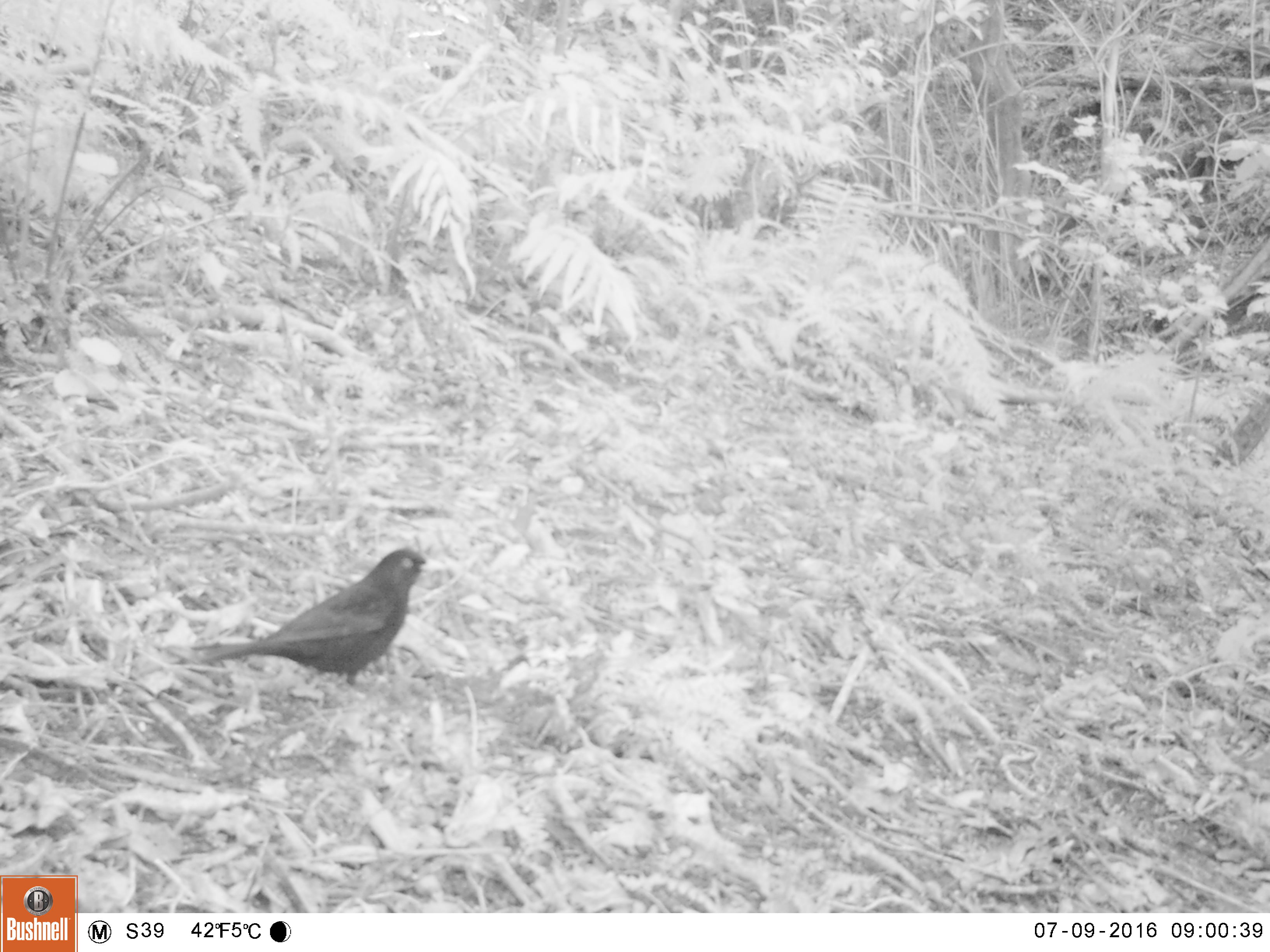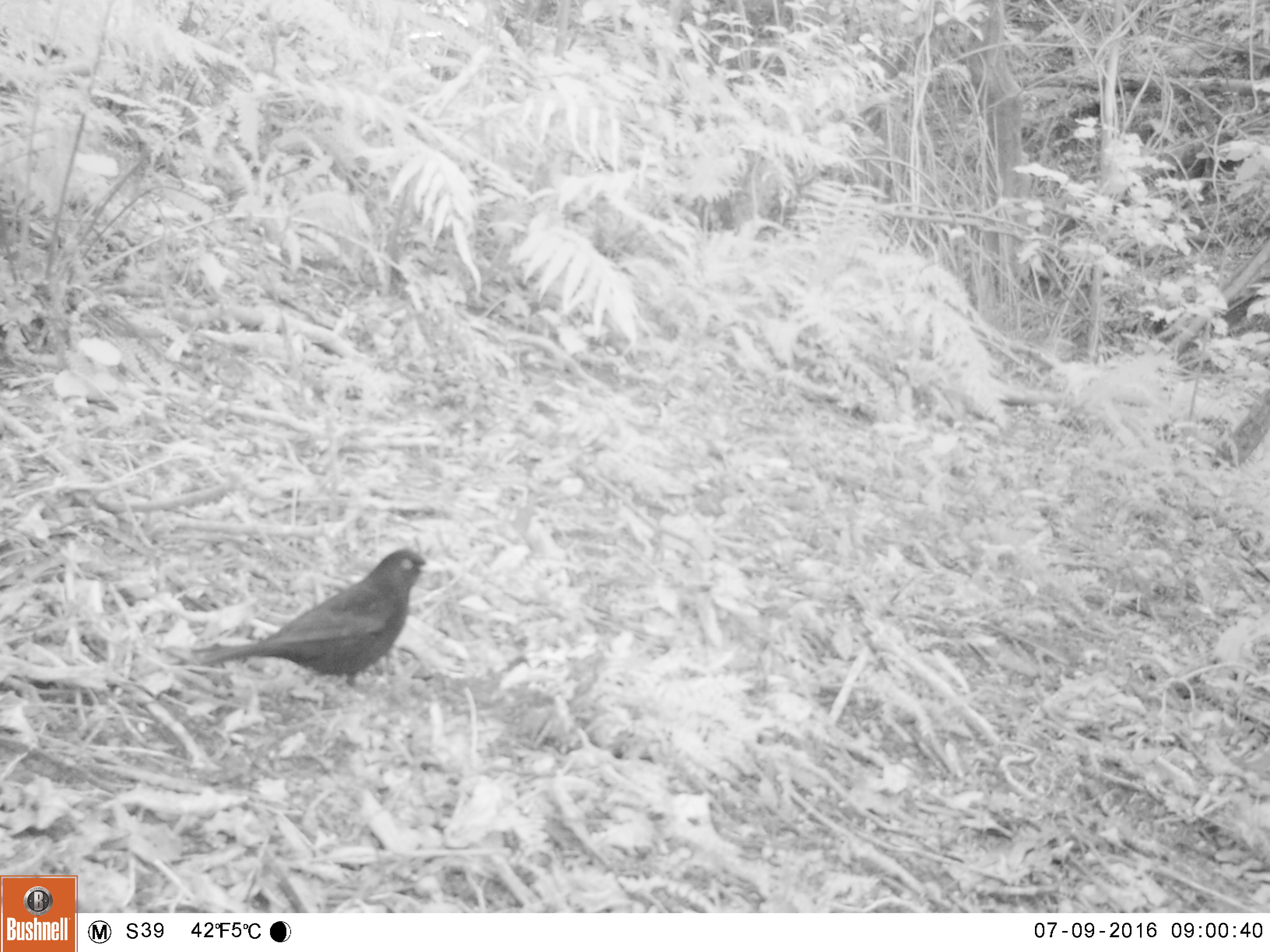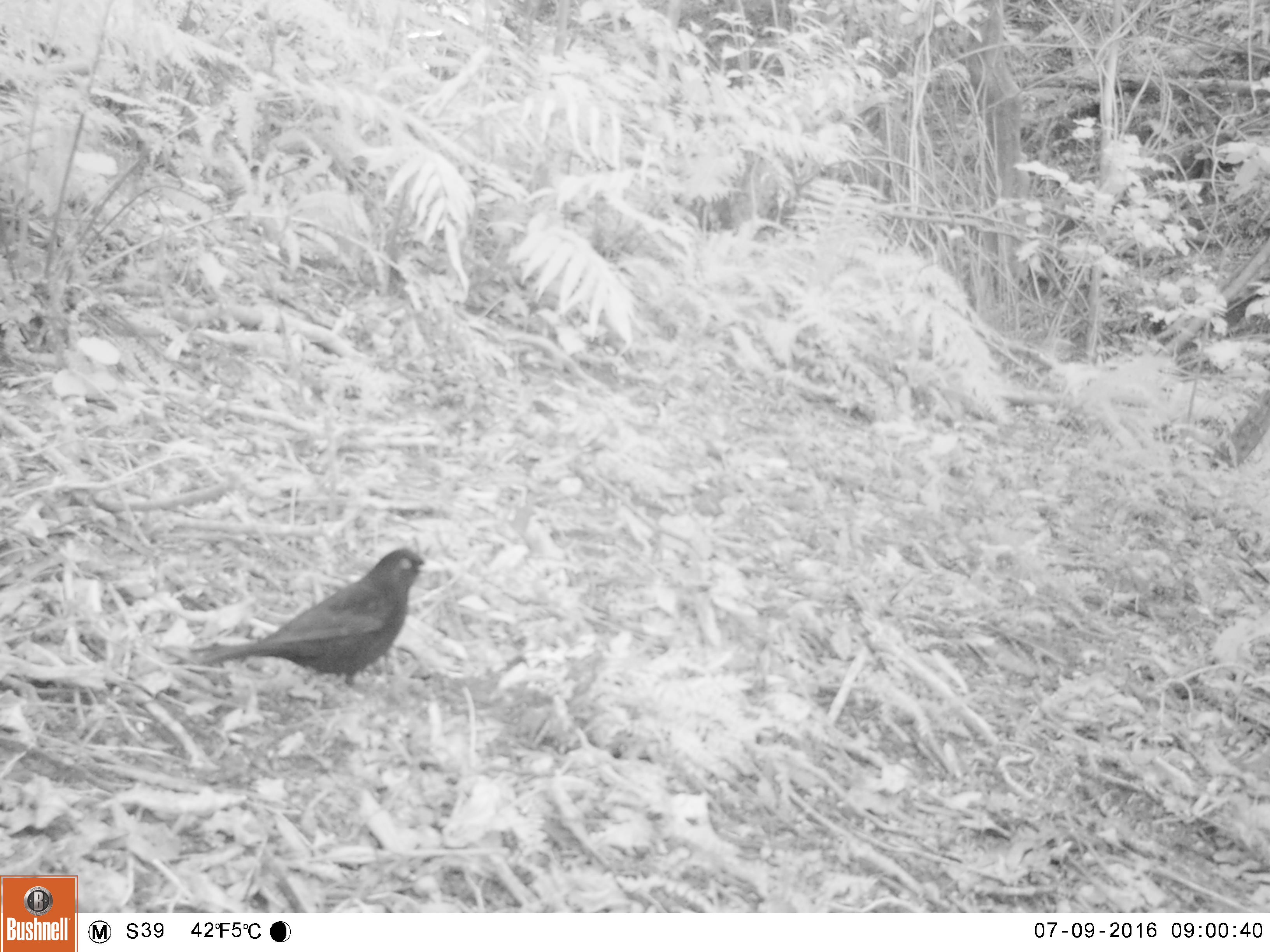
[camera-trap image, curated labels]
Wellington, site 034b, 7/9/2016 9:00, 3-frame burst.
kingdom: Animalia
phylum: Chordata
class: Aves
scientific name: Aves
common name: bird